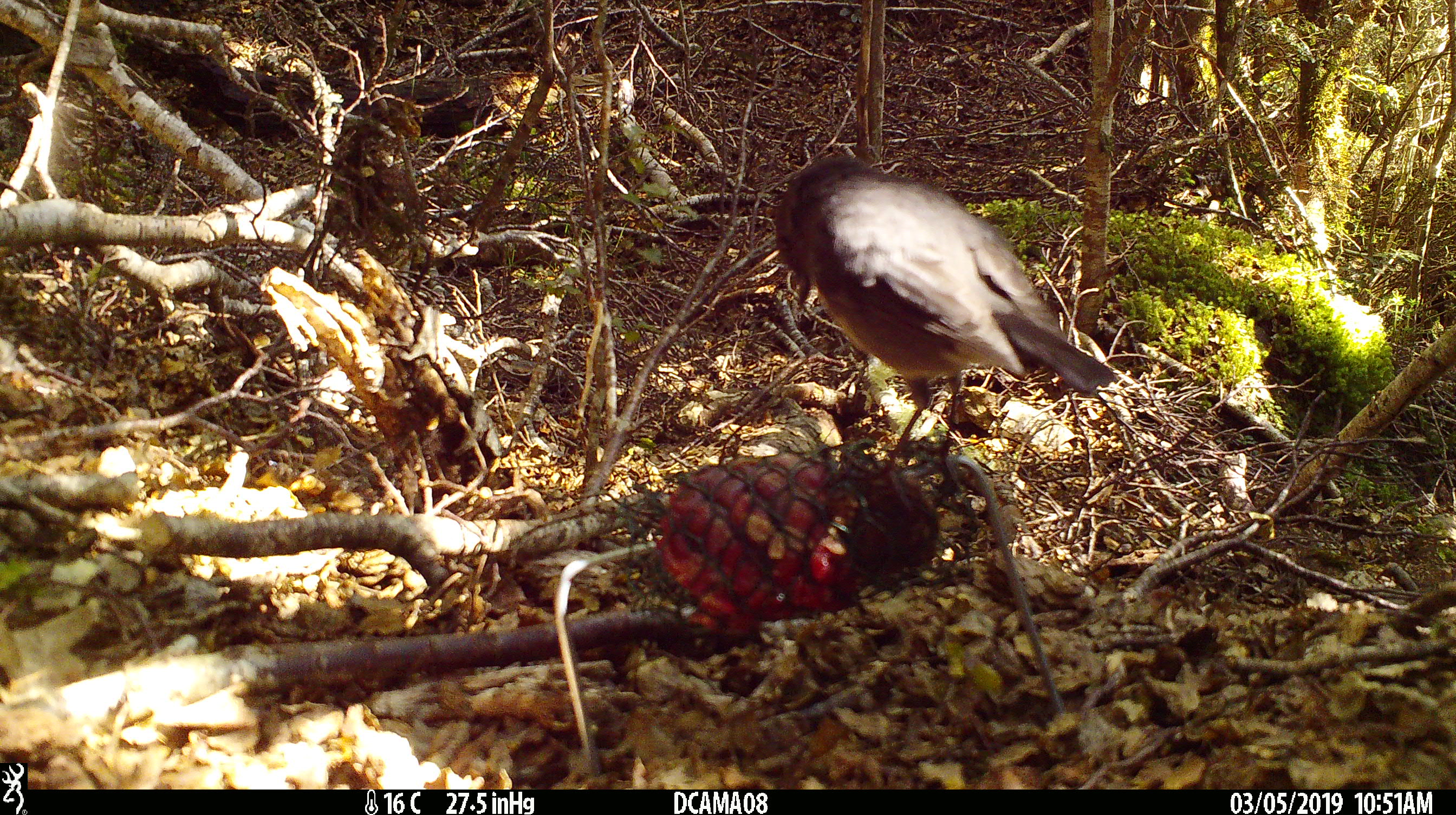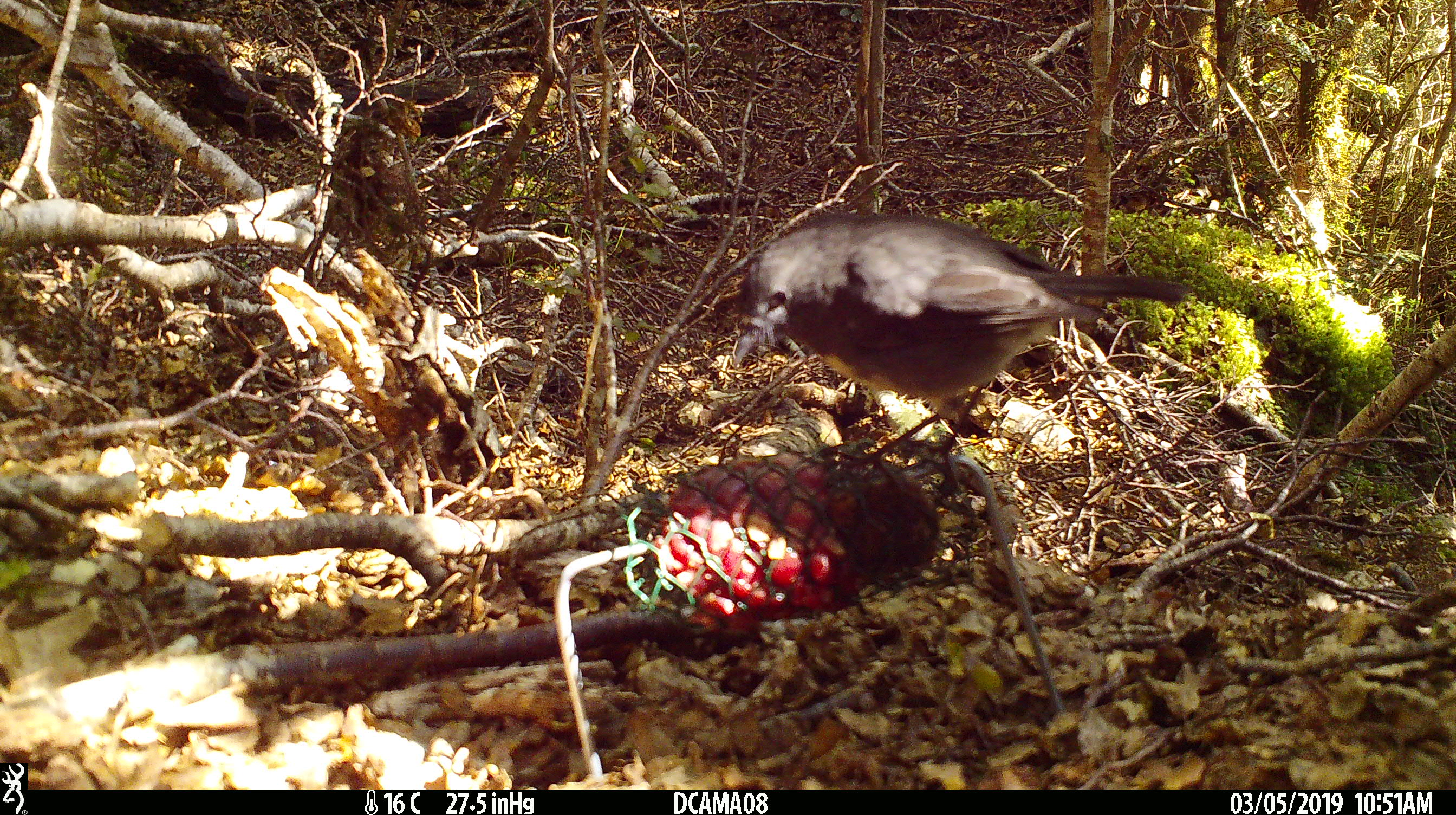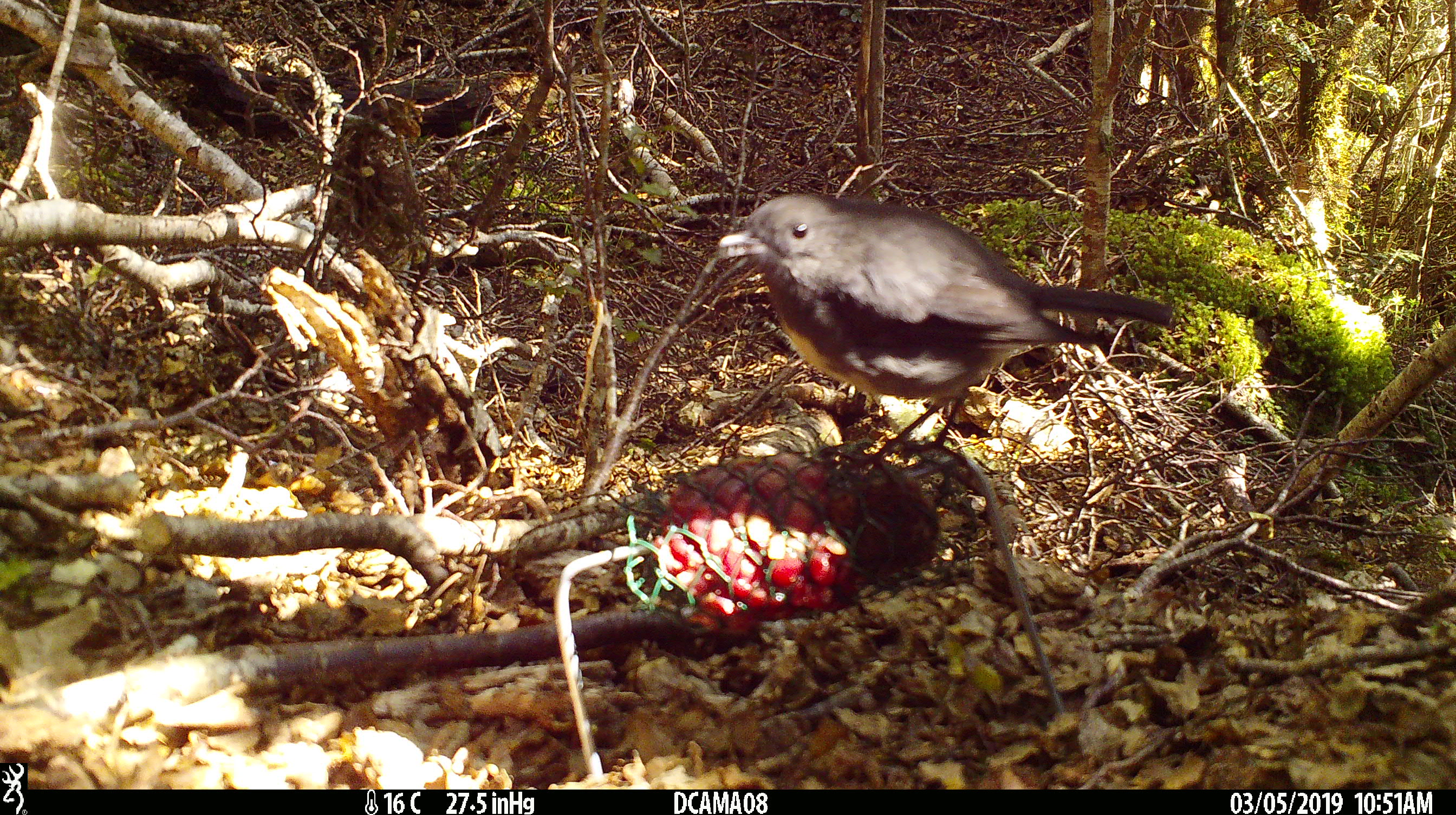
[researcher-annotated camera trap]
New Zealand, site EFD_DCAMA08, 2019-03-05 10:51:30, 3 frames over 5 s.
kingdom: Animalia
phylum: Chordata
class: Aves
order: Passeriformes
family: Petroicidae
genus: Petroica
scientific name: Petroica australis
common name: new zealand robin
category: robin